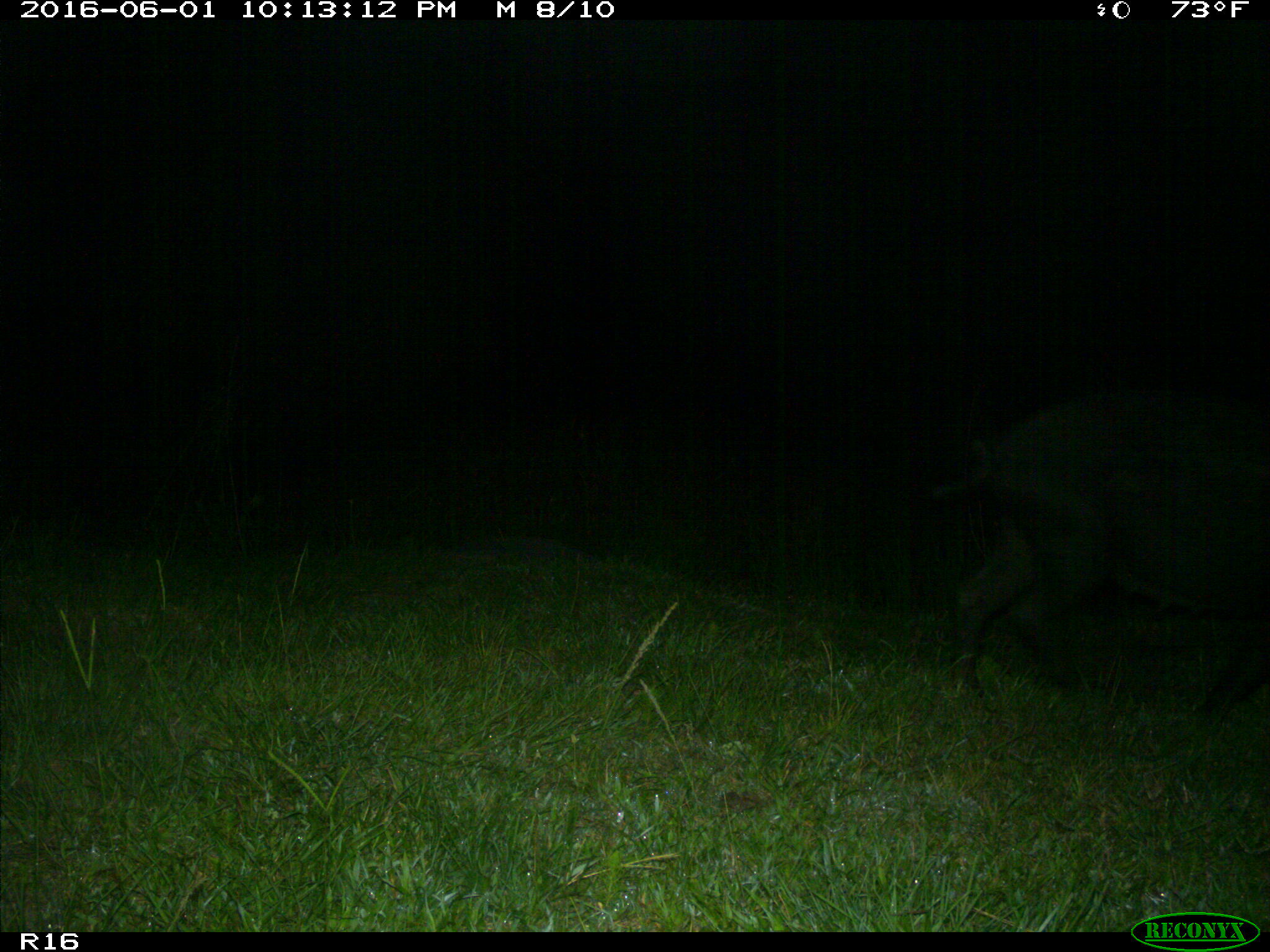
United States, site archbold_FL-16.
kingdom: Animalia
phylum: Chordata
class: Mammalia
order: Artiodactyla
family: Suidae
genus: Sus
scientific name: Sus scrofa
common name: wild boar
Sus scrofa (wild boar).